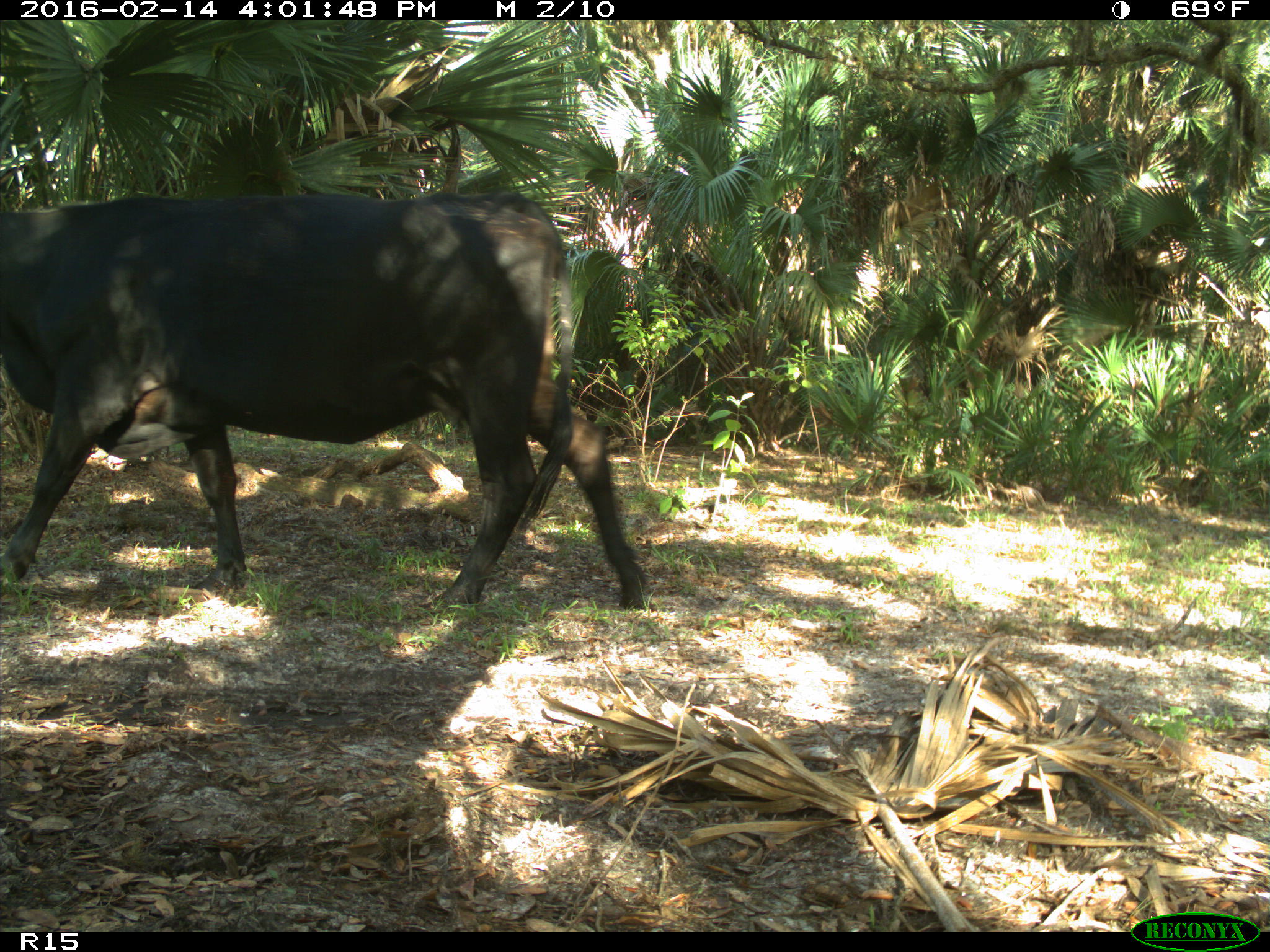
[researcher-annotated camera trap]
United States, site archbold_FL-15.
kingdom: Animalia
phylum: Chordata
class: Mammalia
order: Artiodactyla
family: Bovidae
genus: Bos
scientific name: Bos taurus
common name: domestic cow